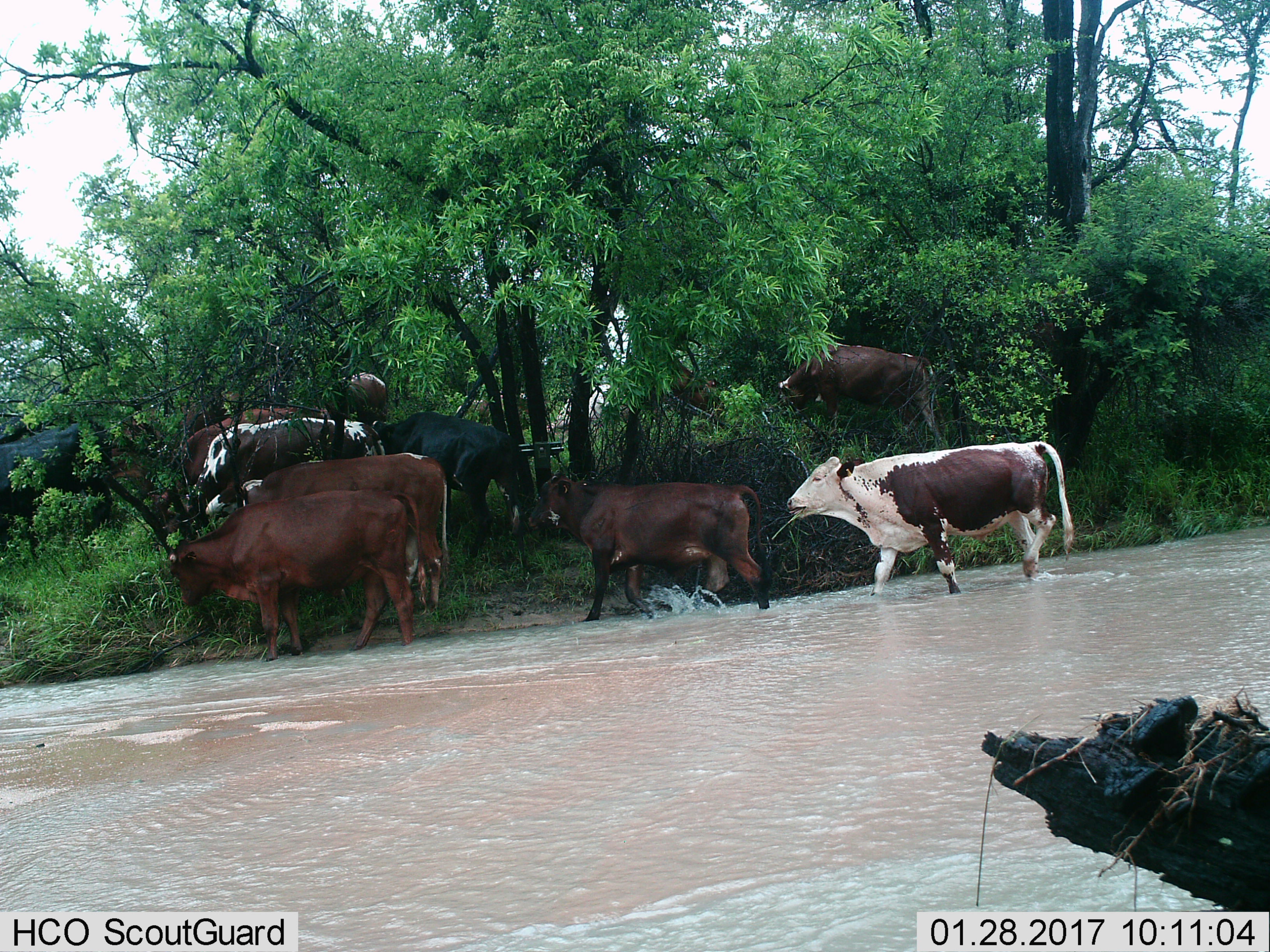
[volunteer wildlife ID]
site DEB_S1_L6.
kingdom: Animalia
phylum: Chordata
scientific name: Vertebrata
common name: domestic animal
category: domesticanimal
Domesticanimal (domestic animal) (Vertebrata), count 9. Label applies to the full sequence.